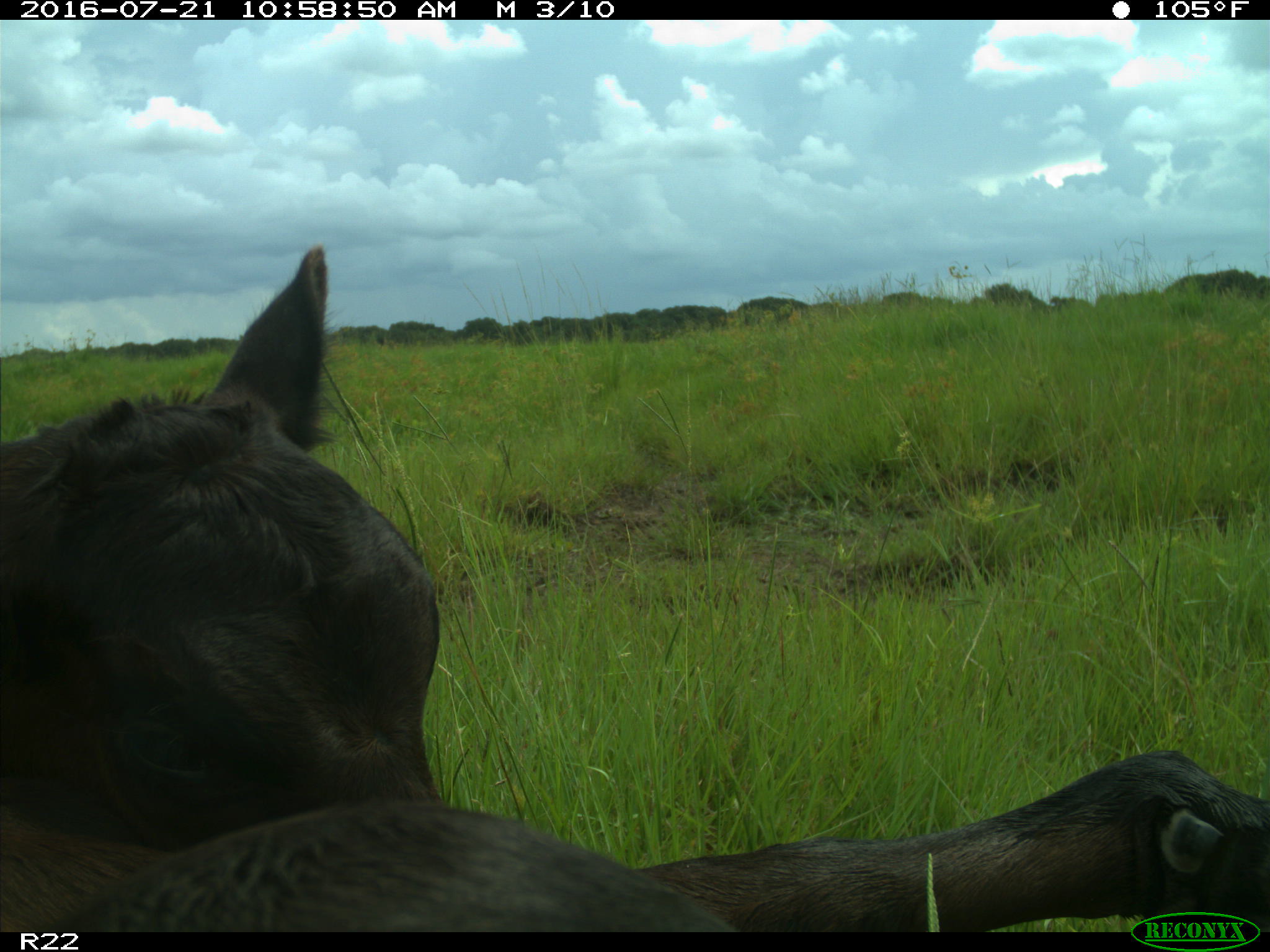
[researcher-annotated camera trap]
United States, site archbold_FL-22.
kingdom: Animalia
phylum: Chordata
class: Mammalia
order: Artiodactyla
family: Bovidae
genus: Bos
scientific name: Bos taurus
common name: domestic cow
Bos taurus (domestic cow).